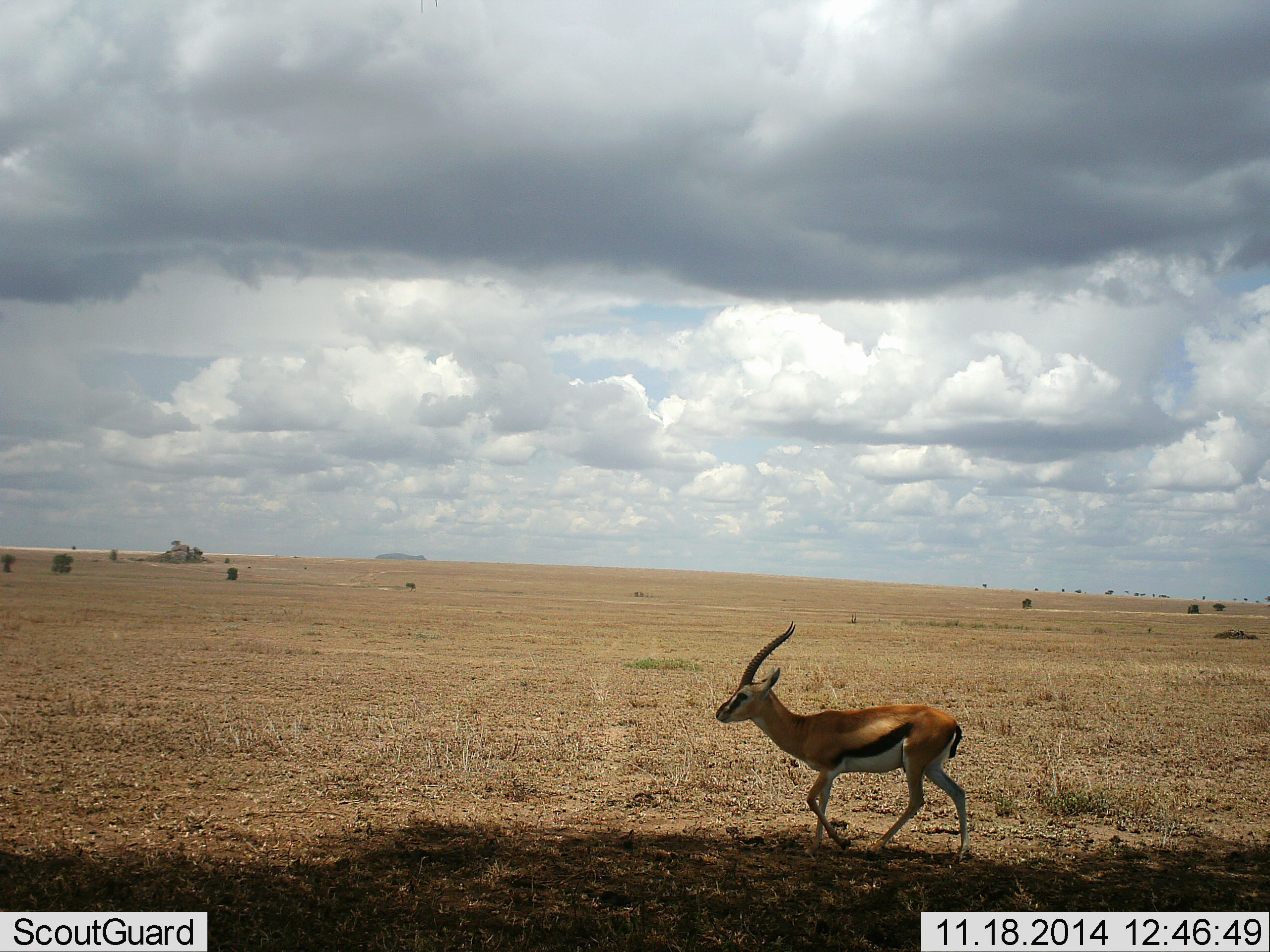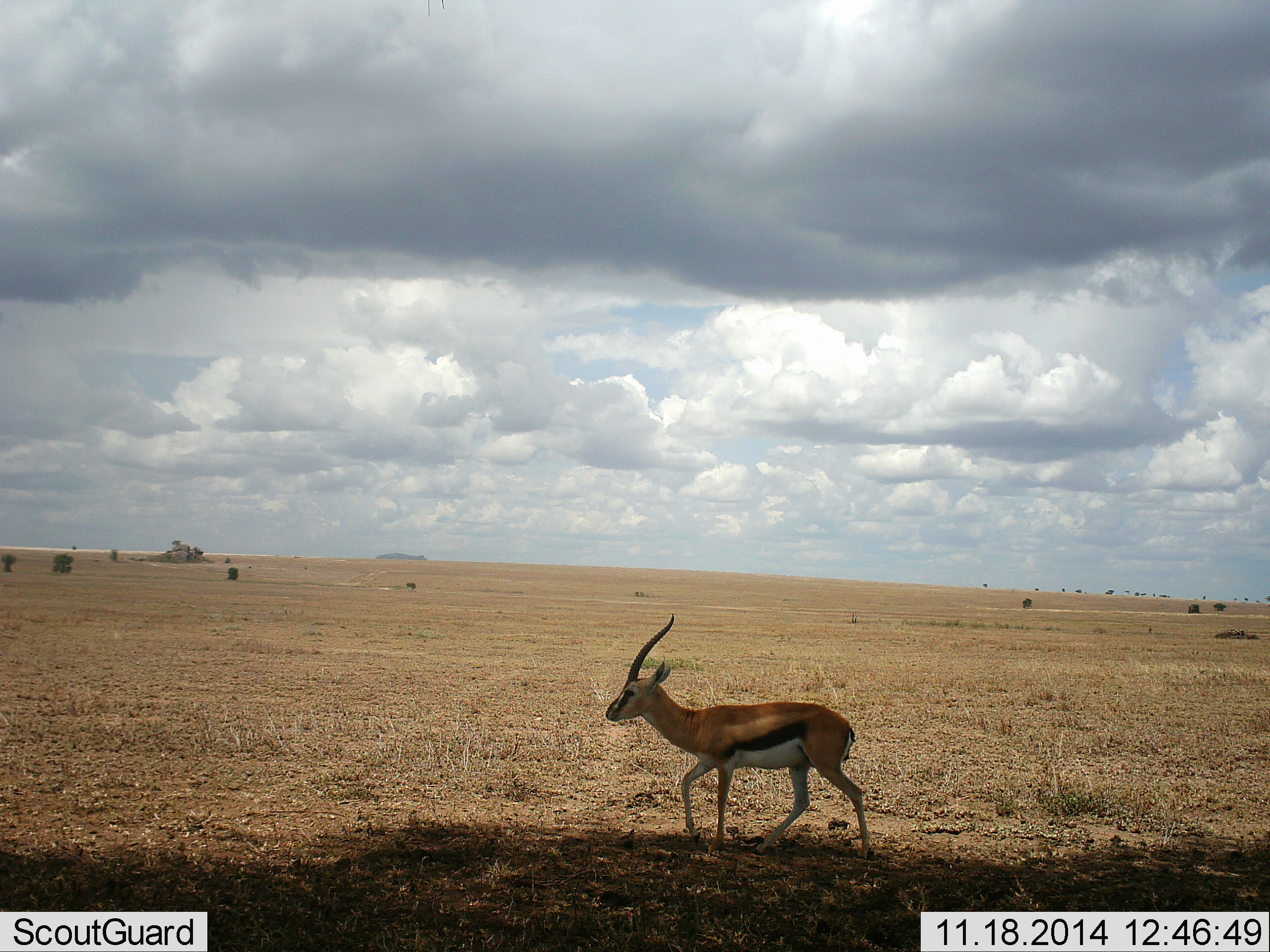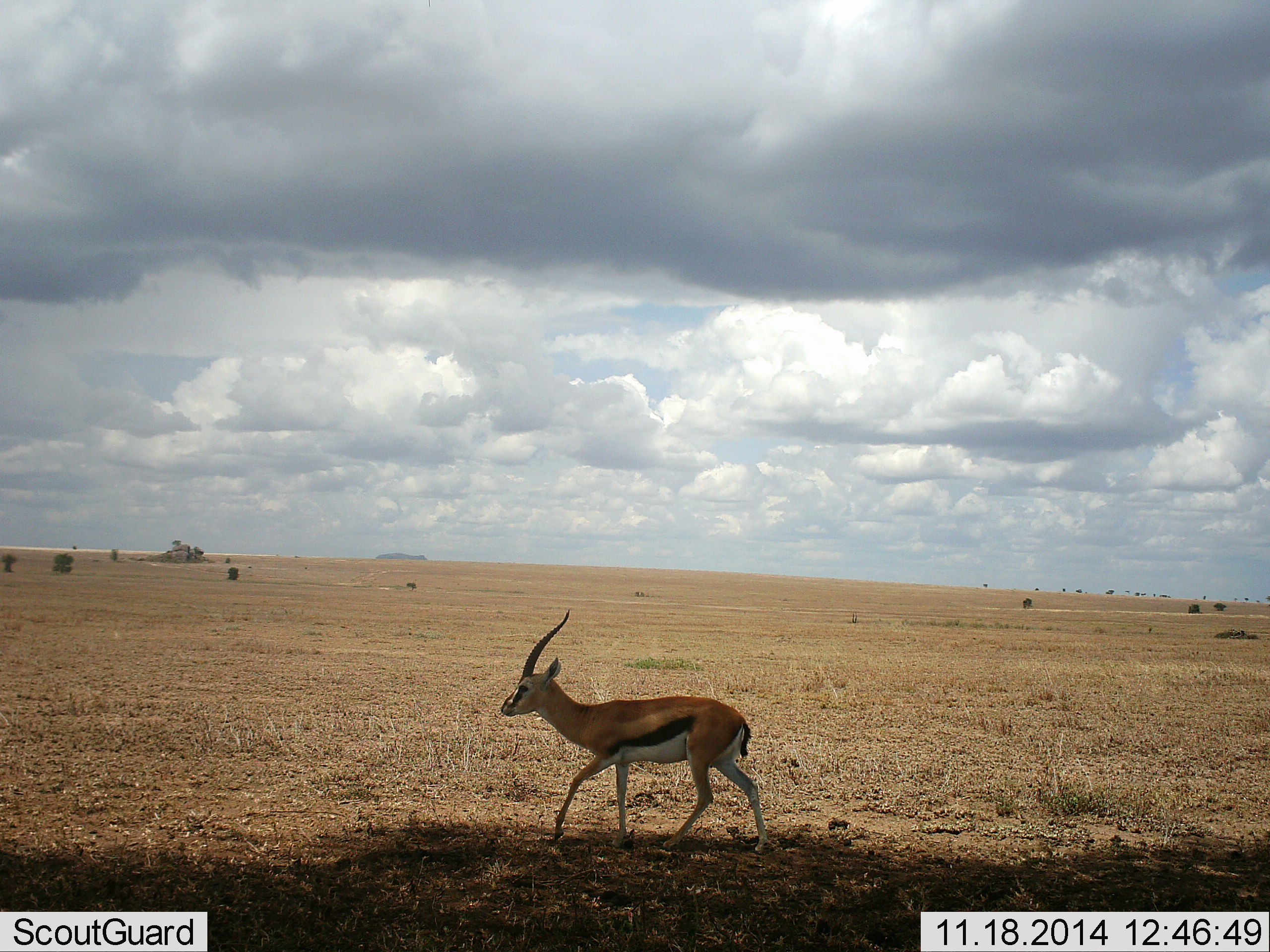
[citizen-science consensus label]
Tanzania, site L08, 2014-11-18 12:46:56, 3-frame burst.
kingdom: Animalia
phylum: Chordata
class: Mammalia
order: Artiodactyla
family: Bovidae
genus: Eudorcas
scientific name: Eudorcas thomsonii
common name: thomson's gazelle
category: gazellethomsons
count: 1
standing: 0%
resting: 0%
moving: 100%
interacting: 0%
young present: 0%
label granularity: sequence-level